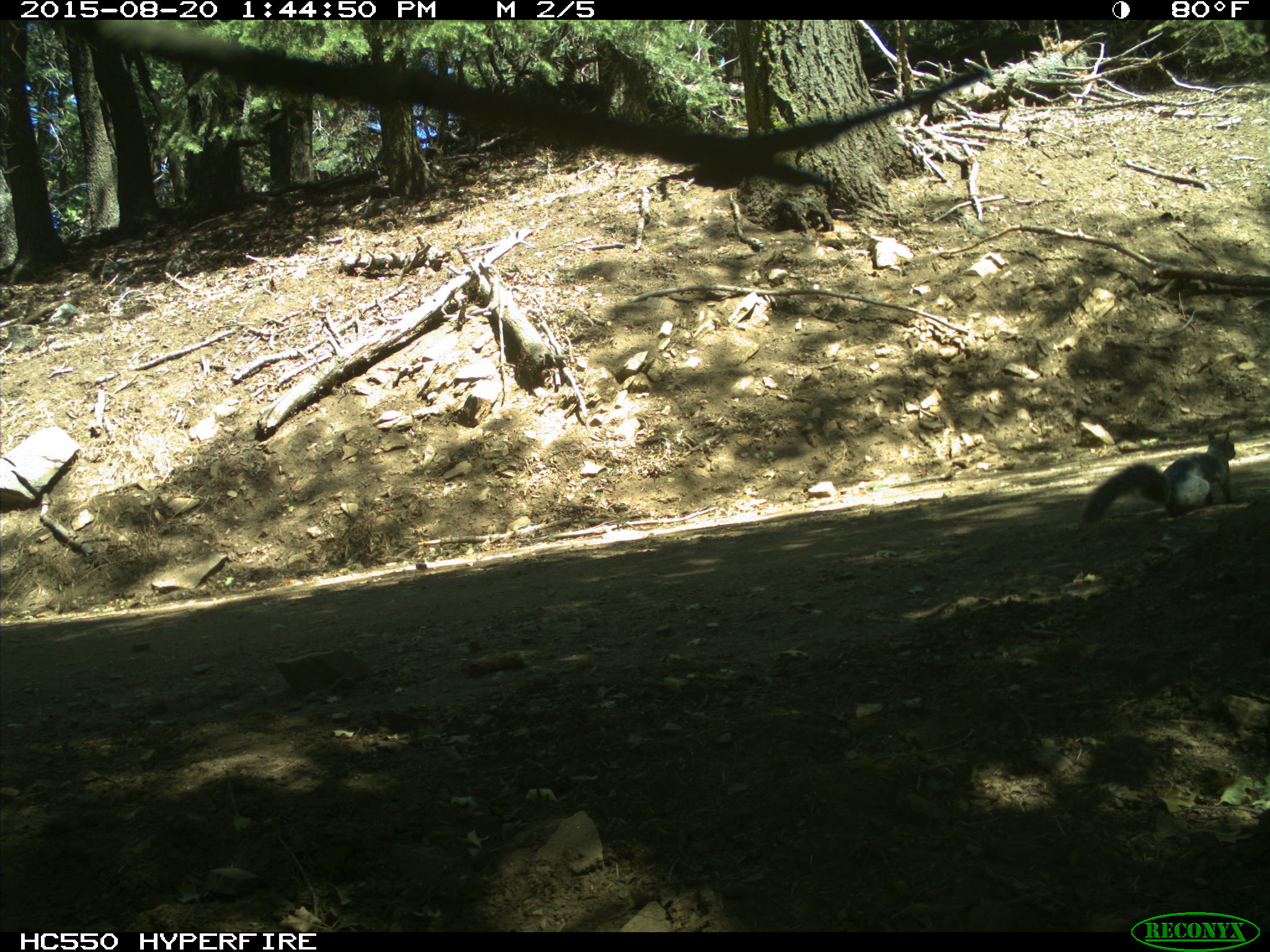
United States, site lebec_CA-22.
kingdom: Animalia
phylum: Chordata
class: Mammalia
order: Rodentia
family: Sciuridae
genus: Sciurus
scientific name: Sciurus carolinensis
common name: eastern gray squirrel